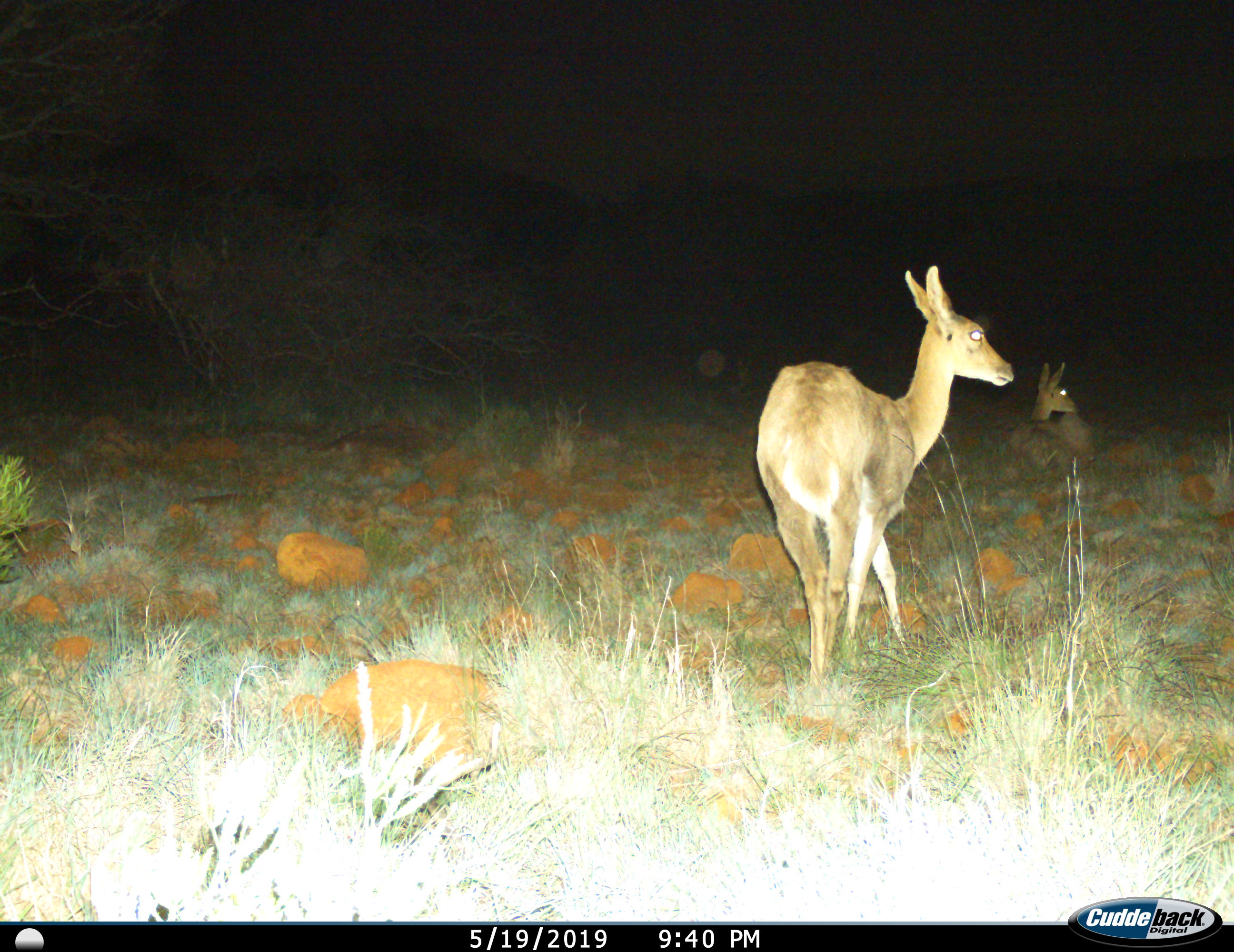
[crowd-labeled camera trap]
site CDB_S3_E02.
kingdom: Animalia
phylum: Chordata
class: Mammalia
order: Artiodactyla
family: Bovidae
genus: Redunca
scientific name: Redunca fulvorufula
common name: mountain reedbuck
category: reedbuckmountain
Reedbuckmountain (mountain reedbuck) (Redunca fulvorufula), count 2. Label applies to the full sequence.